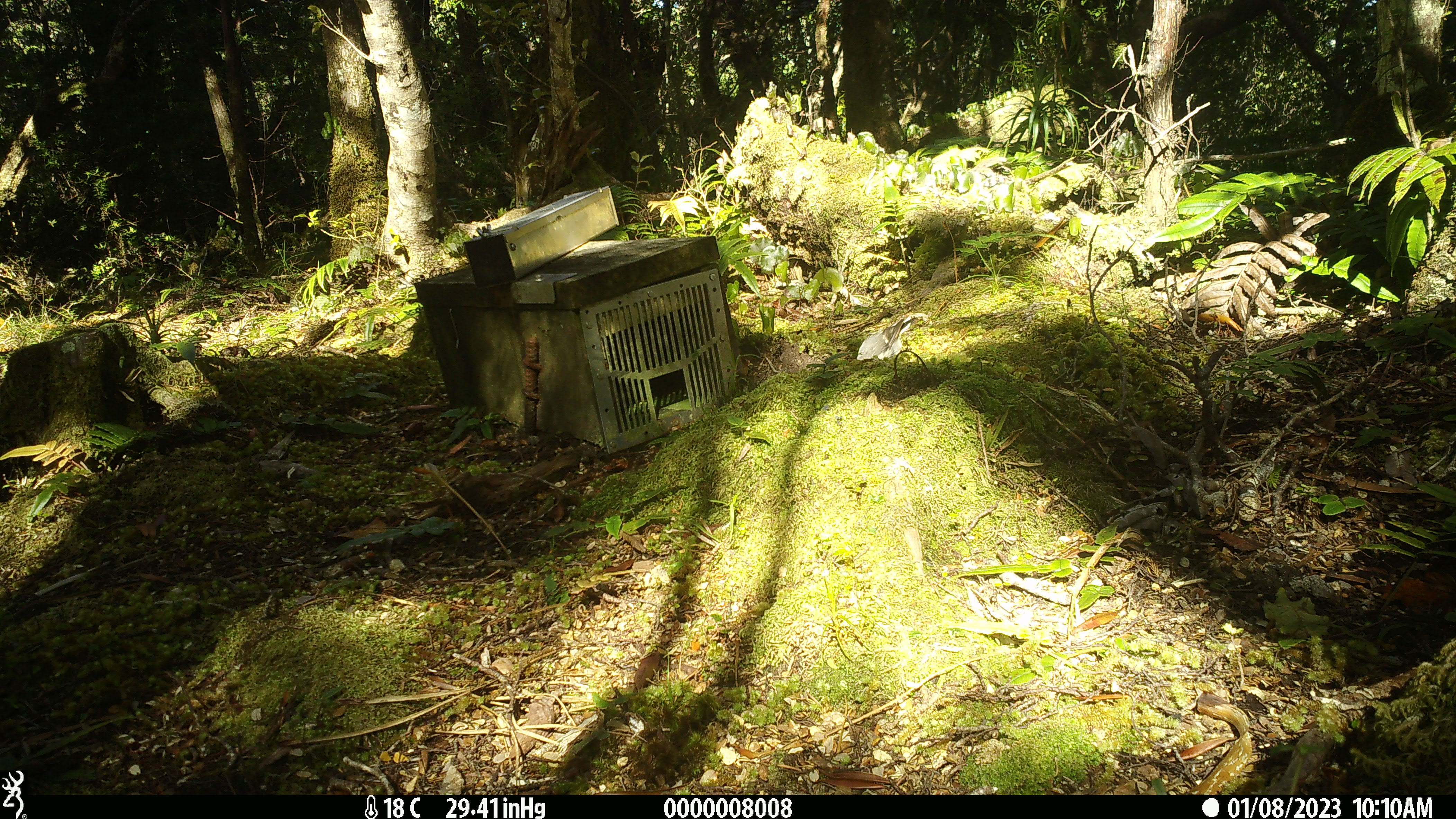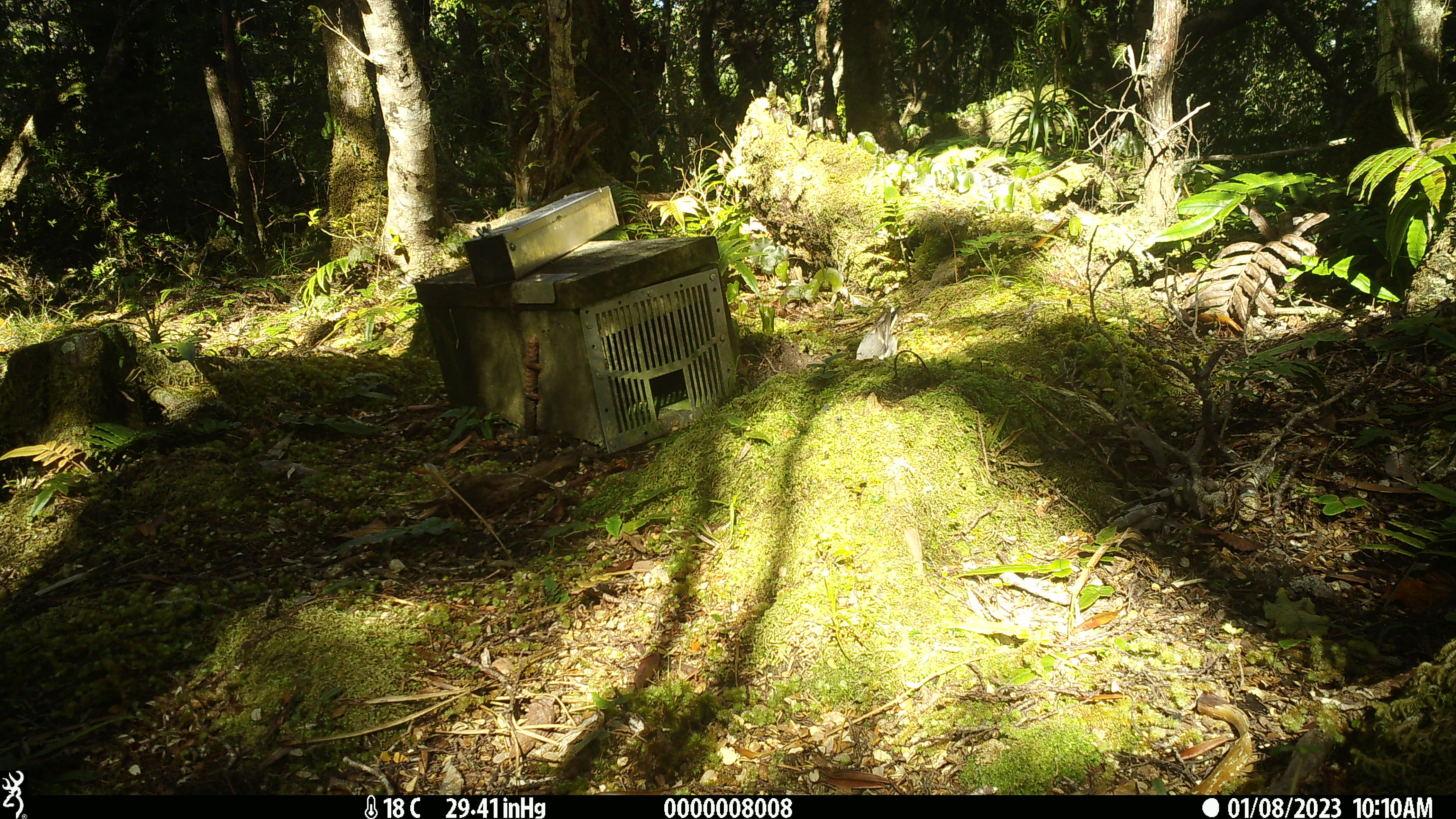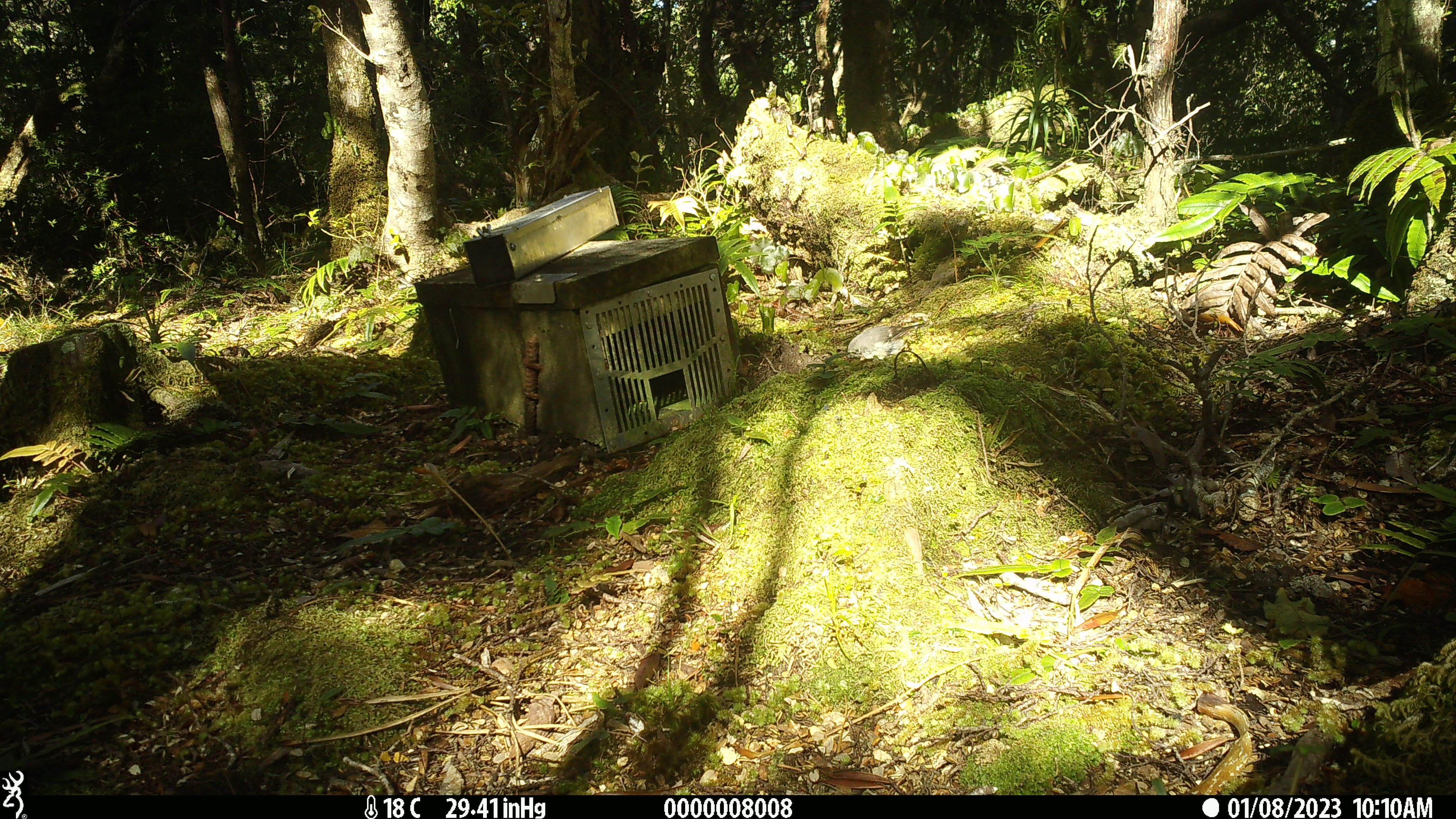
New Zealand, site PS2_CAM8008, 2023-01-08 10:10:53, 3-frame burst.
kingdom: Animalia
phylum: Chordata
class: Aves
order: Passeriformes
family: Petroicidae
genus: Petroica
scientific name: Petroica macrocephala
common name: tomtit